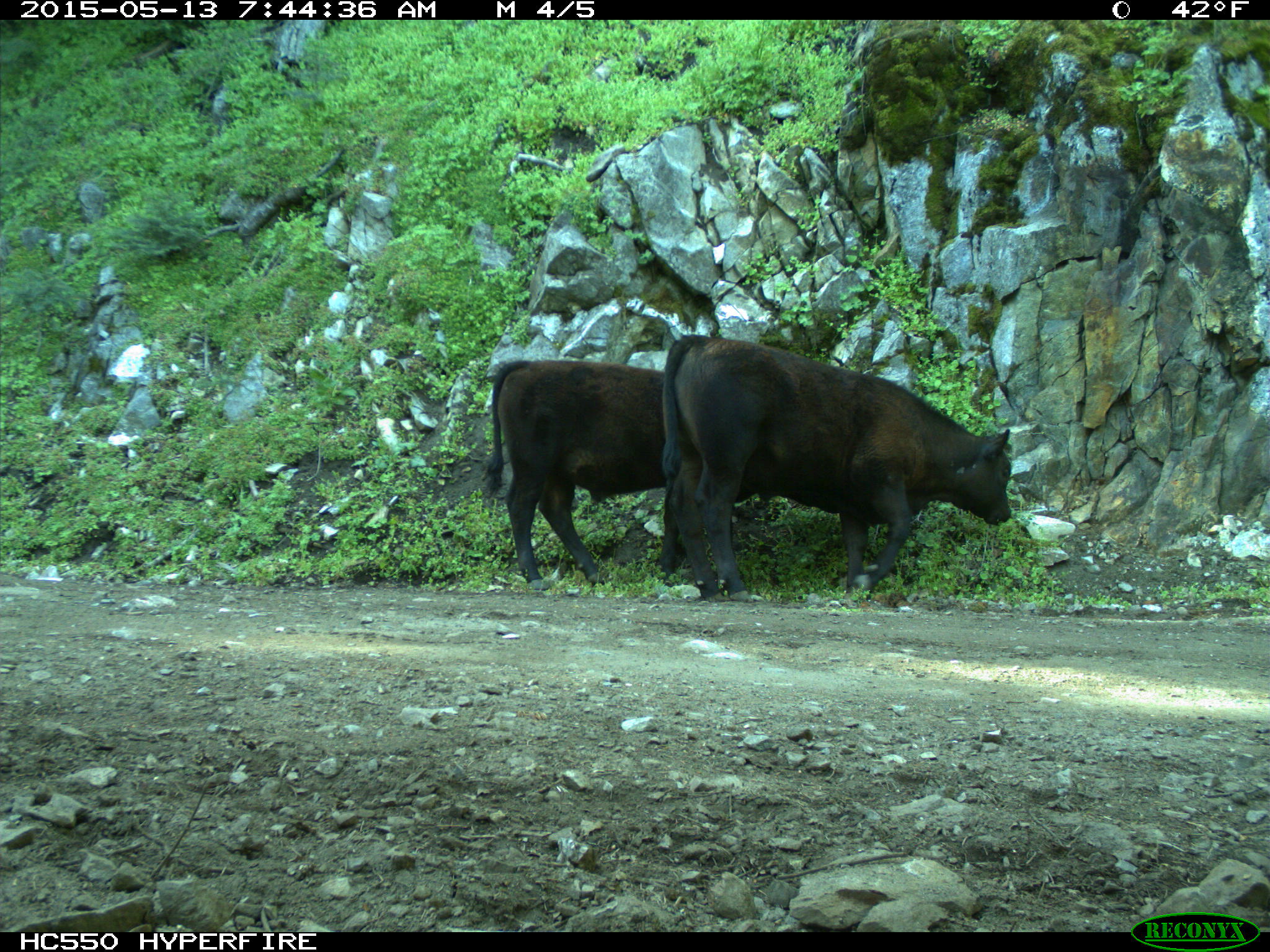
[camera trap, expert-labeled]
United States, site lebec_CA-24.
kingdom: Animalia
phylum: Chordata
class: Mammalia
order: Artiodactyla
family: Bovidae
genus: Bos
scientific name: Bos taurus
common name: domestic cow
Bos taurus (domestic cow).